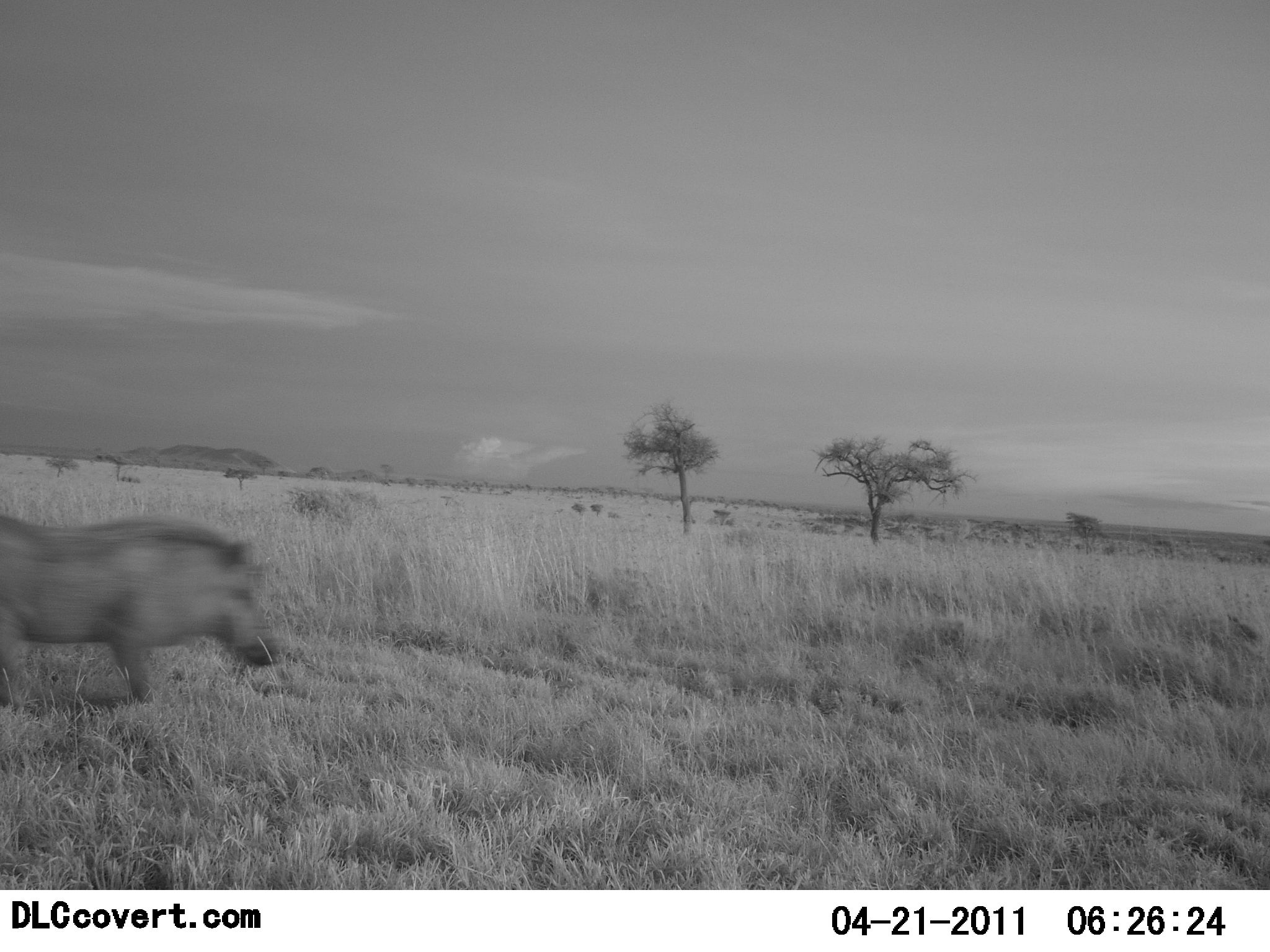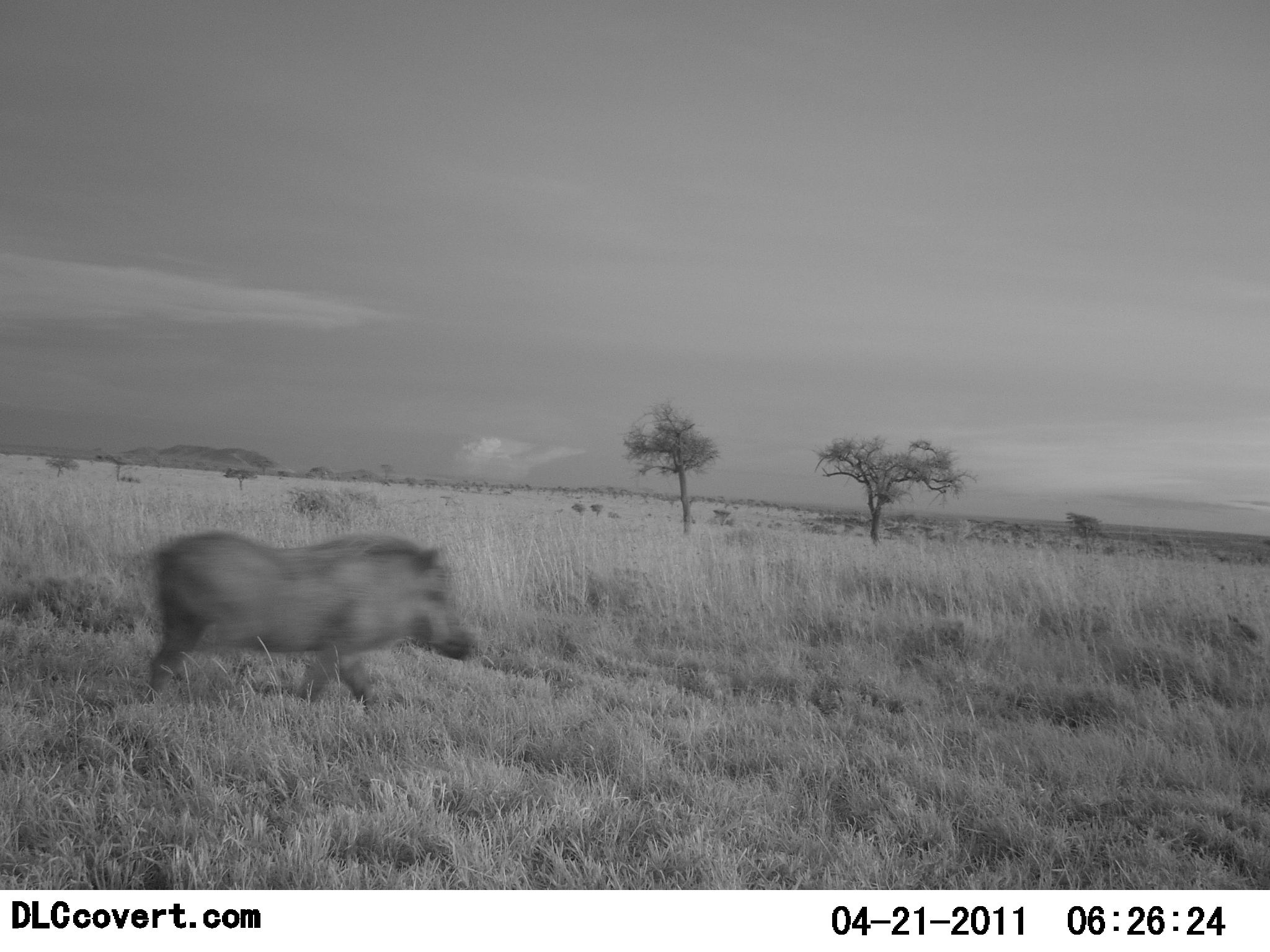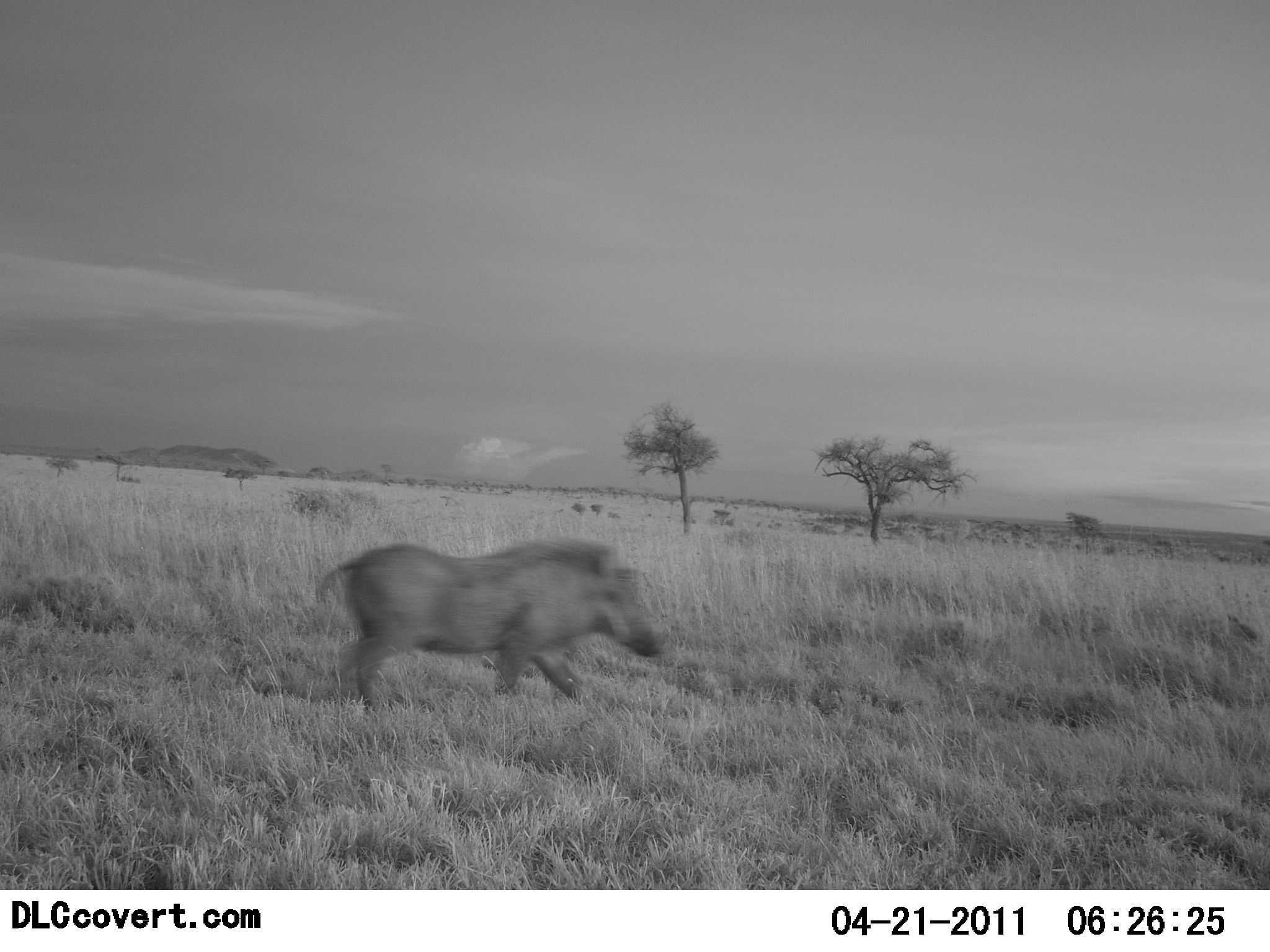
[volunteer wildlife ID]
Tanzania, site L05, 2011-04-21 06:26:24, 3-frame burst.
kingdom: Animalia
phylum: Chordata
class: Mammalia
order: Artiodactyla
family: Suidae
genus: Phacochoerus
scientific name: Phacochoerus africanus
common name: warthog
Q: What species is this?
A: Warthog (Phacochoerus africanus).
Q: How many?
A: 1.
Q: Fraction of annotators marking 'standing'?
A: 8%.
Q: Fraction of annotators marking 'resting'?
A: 0%.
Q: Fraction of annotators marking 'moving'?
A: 100%.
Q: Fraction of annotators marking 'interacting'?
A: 0%.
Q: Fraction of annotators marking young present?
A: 0%.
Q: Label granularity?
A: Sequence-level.